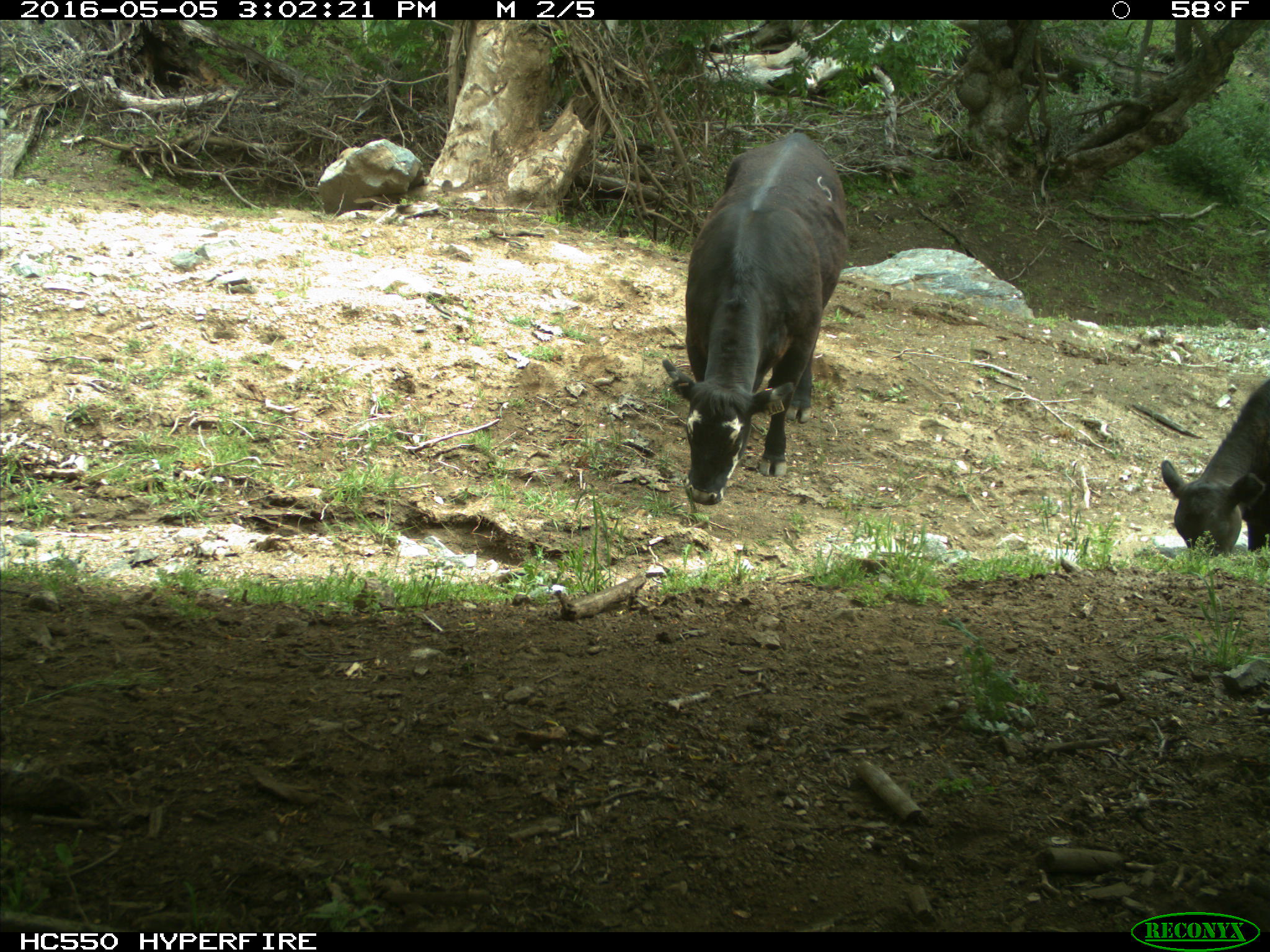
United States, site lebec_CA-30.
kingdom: Animalia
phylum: Chordata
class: Mammalia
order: Artiodactyla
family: Bovidae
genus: Bos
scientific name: Bos taurus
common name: domestic cow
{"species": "Bos taurus (domestic cow)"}